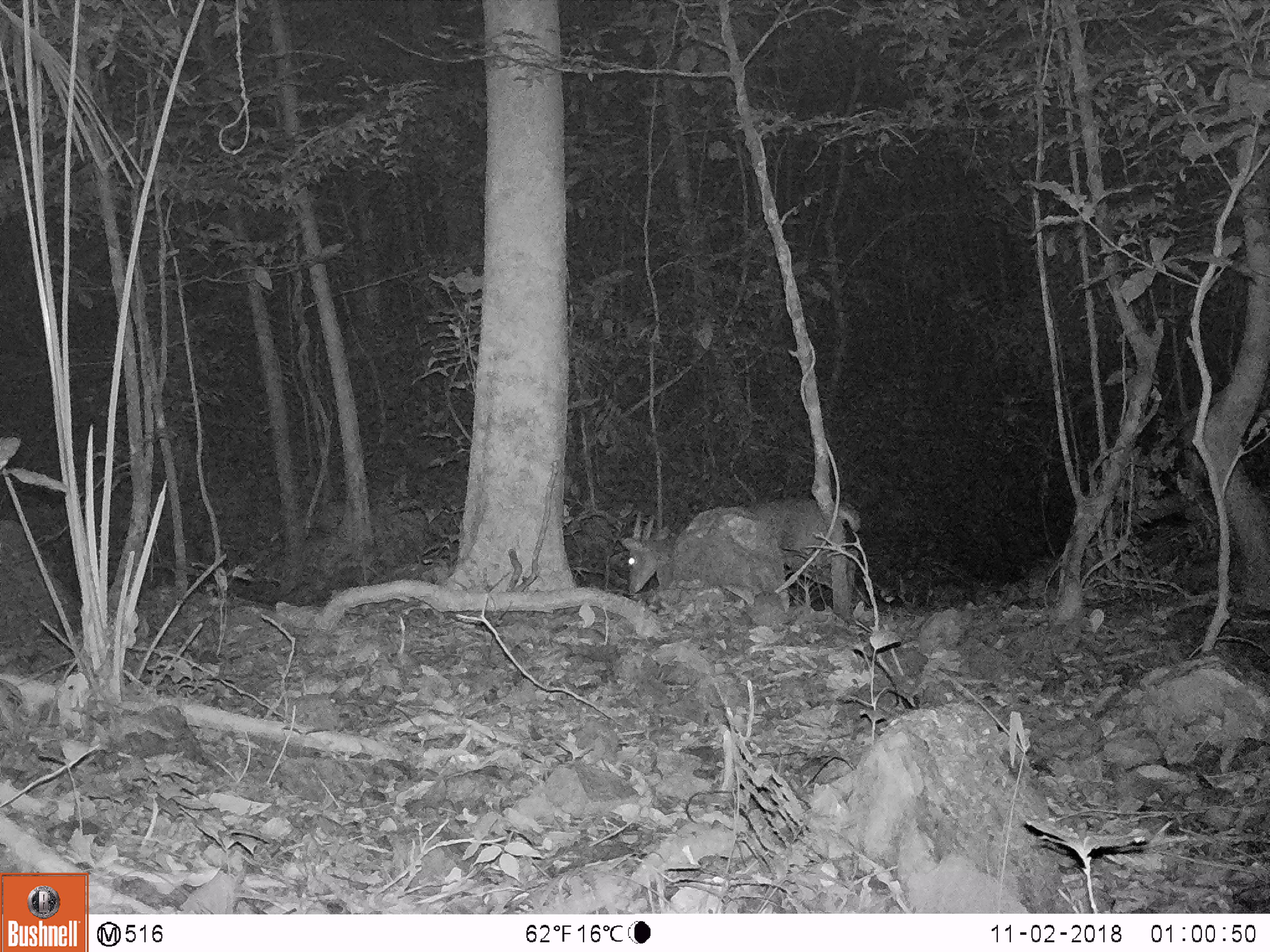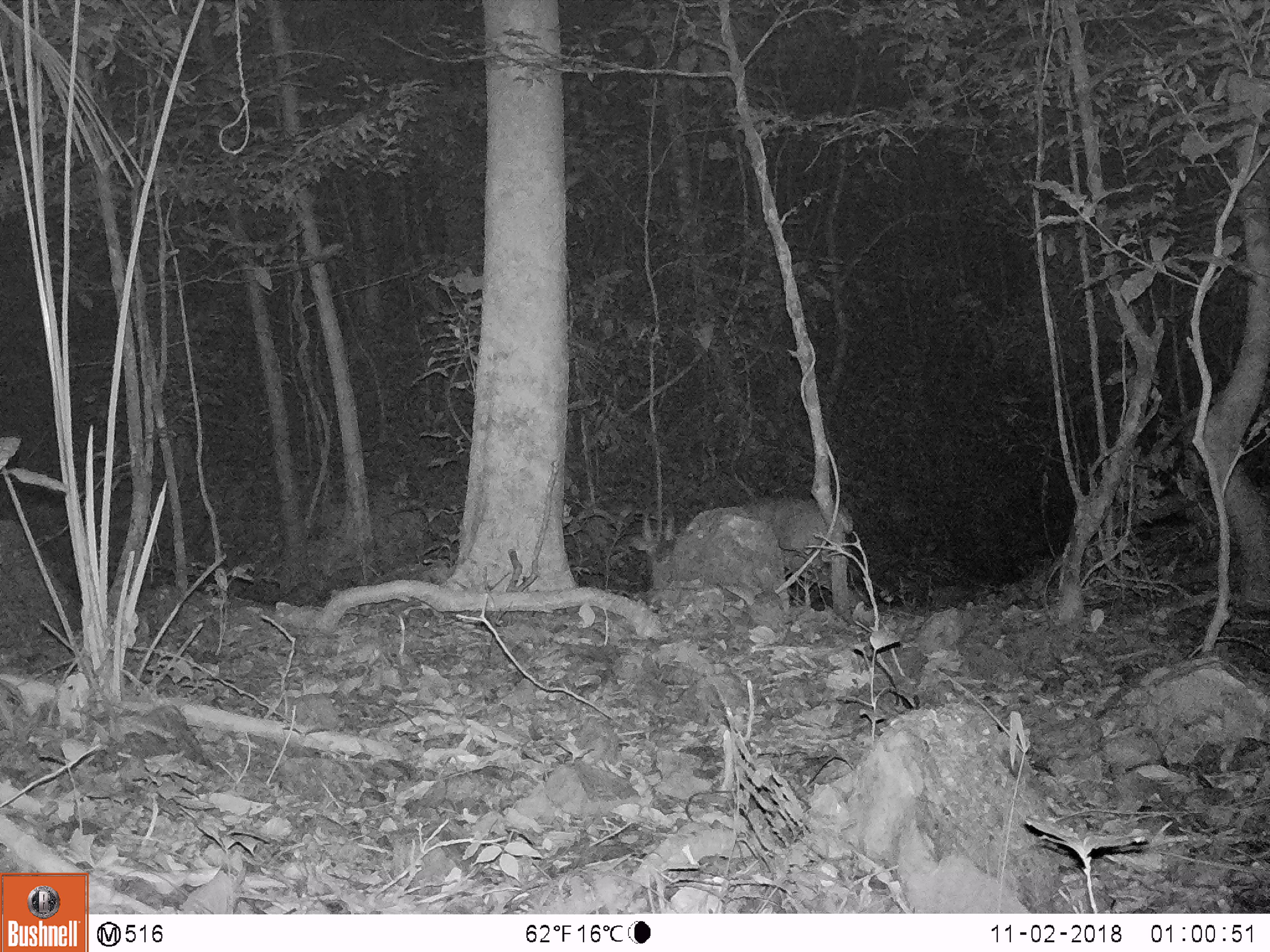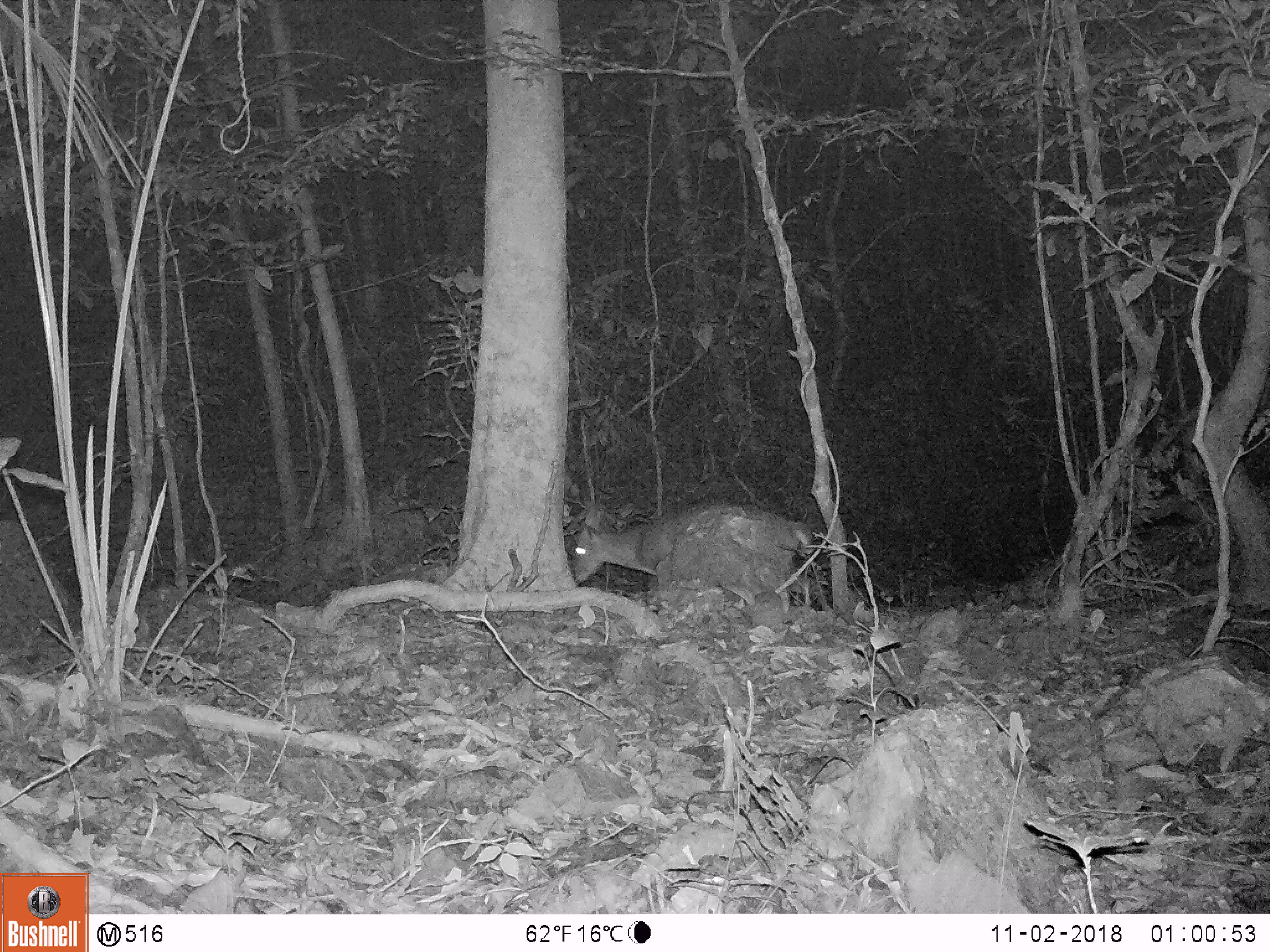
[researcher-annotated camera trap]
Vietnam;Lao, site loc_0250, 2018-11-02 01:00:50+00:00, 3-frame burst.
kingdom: Animalia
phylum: Chordata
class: Mammalia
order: Artiodactyla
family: Cervidae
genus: Muntiacus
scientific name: Muntiacus vuquangensis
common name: large-antlered muntjac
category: large antlered muntjac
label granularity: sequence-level